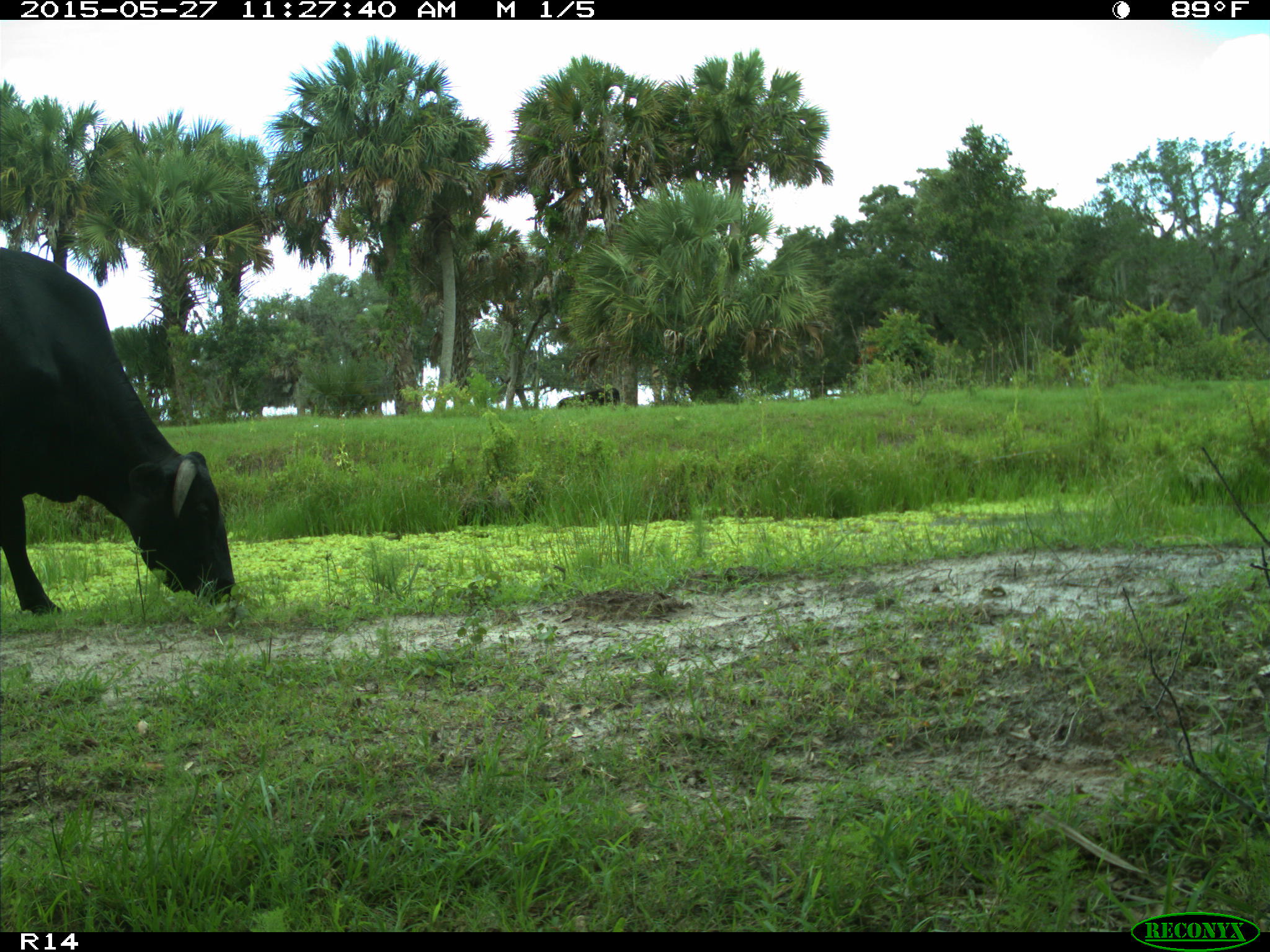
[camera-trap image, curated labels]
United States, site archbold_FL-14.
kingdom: Animalia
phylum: Chordata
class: Mammalia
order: Artiodactyla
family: Bovidae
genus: Bos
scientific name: Bos taurus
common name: domestic cow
Bos taurus (domestic cow).